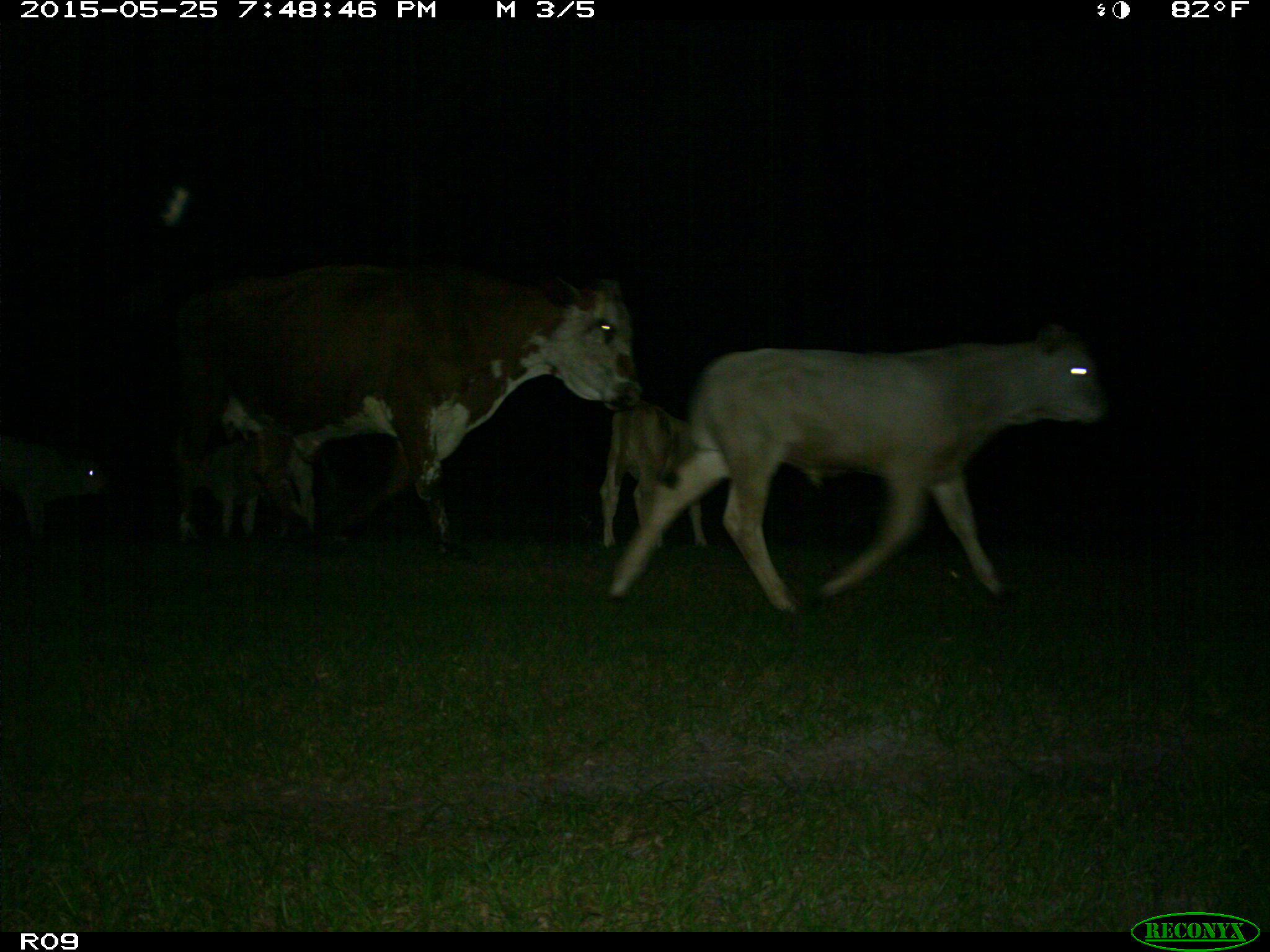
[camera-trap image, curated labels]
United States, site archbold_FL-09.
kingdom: Animalia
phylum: Chordata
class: Mammalia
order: Artiodactyla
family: Bovidae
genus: Bos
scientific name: Bos taurus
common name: domestic cow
Bos taurus (domestic cow).